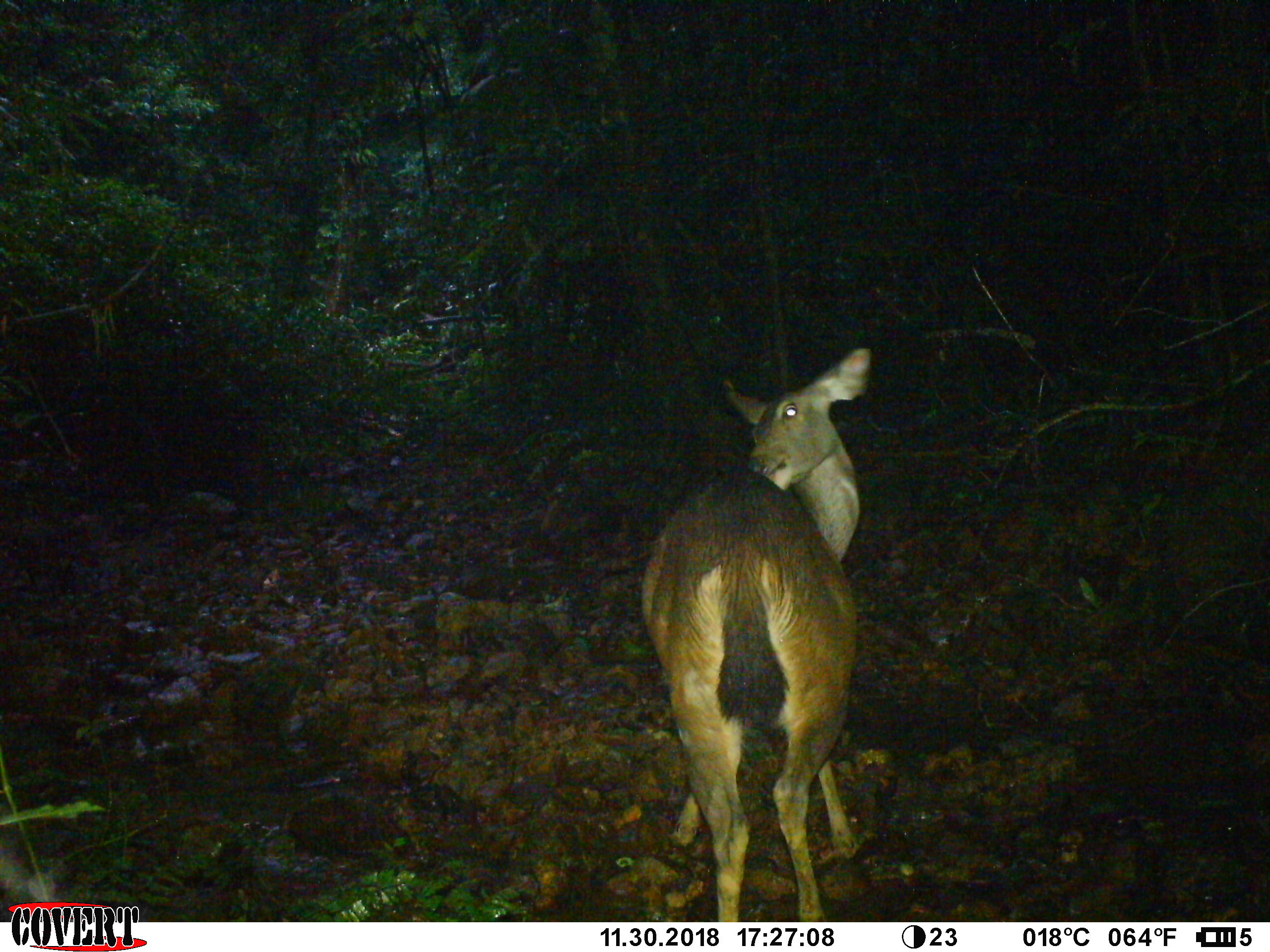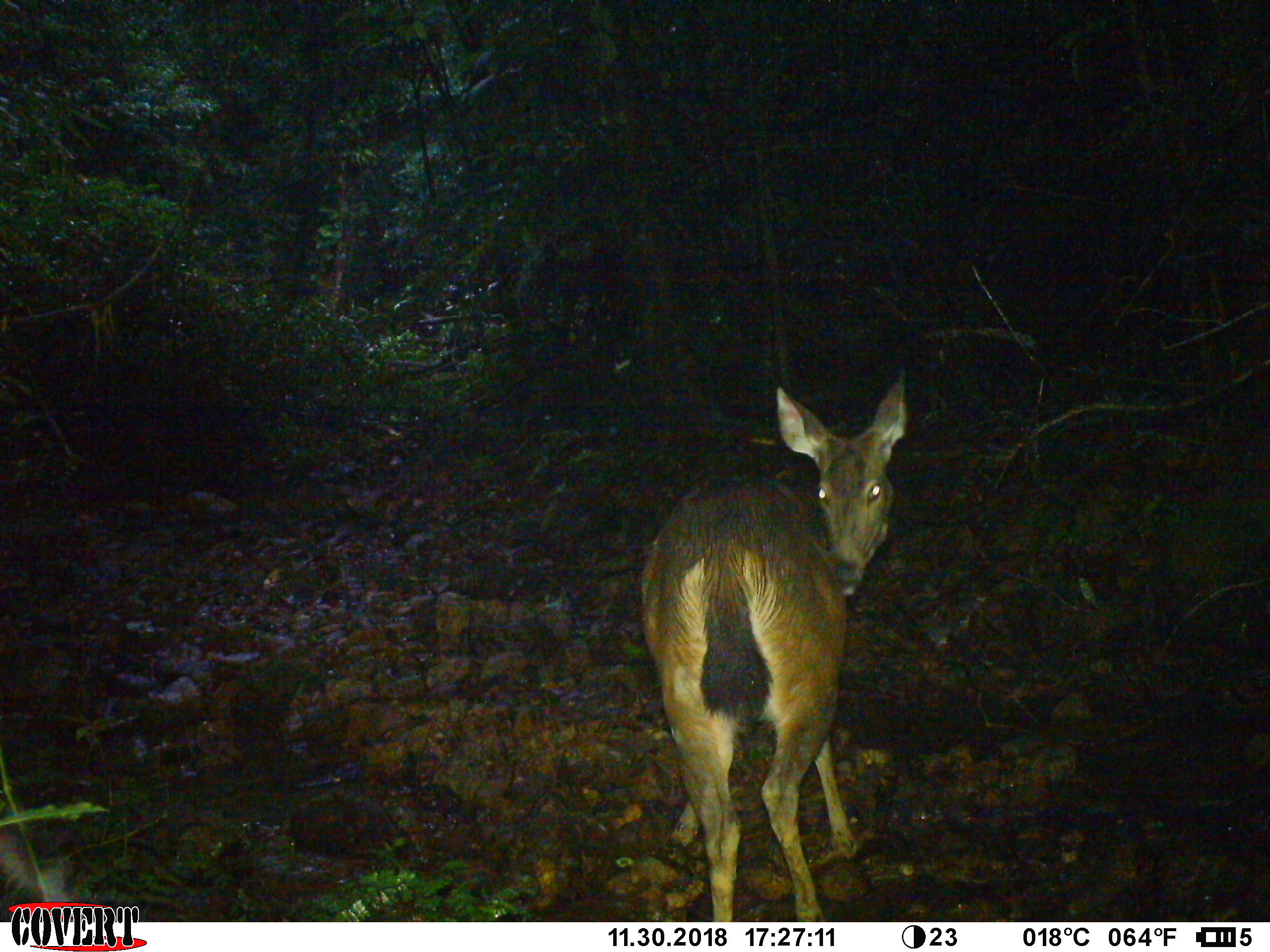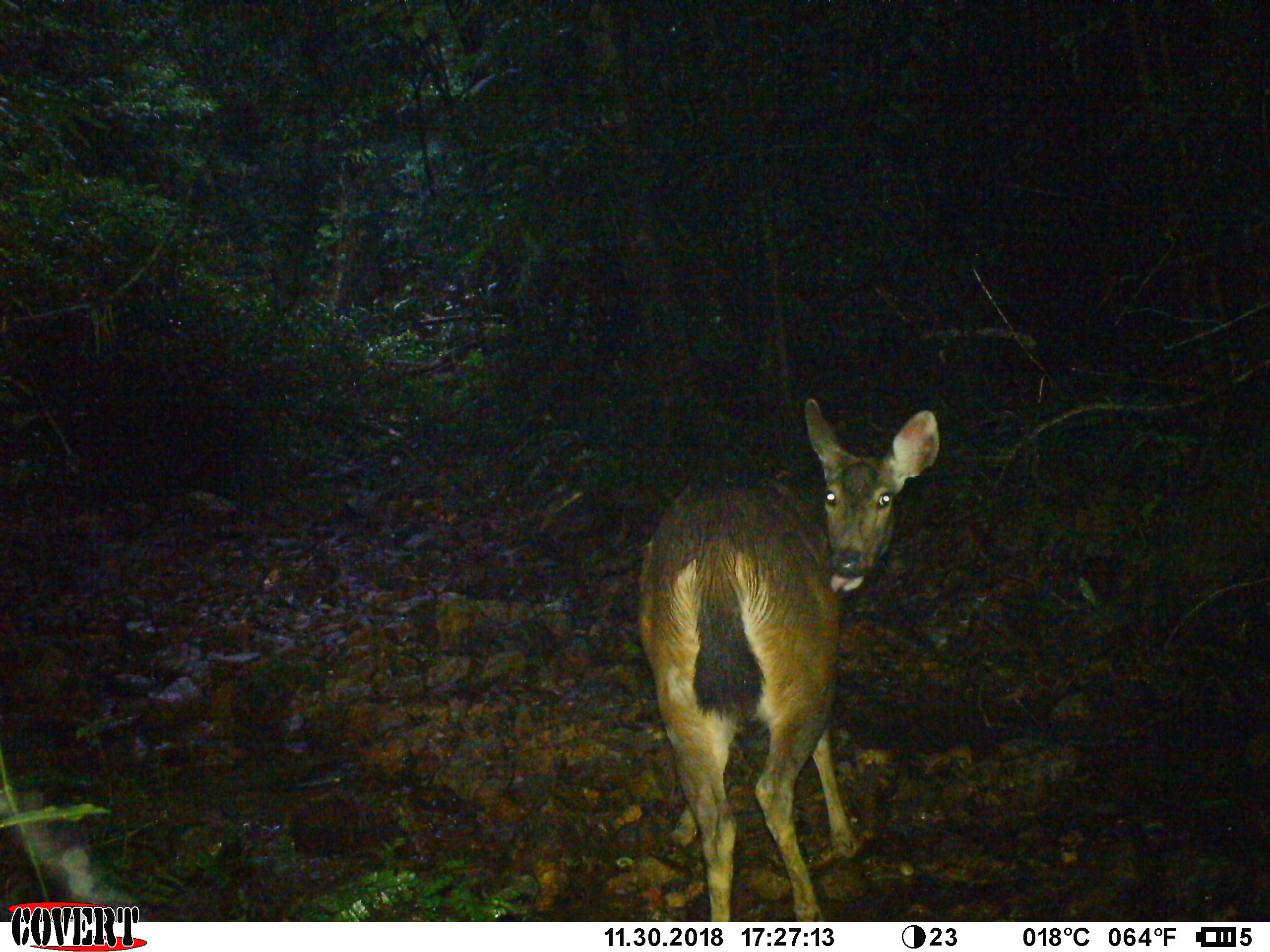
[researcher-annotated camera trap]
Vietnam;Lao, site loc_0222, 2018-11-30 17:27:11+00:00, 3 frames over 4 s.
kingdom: Animalia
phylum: Chordata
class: Mammalia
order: Artiodactyla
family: Cervidae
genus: Rusa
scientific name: Rusa unicolor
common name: sambar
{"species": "sambar (Rusa unicolor)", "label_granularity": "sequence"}